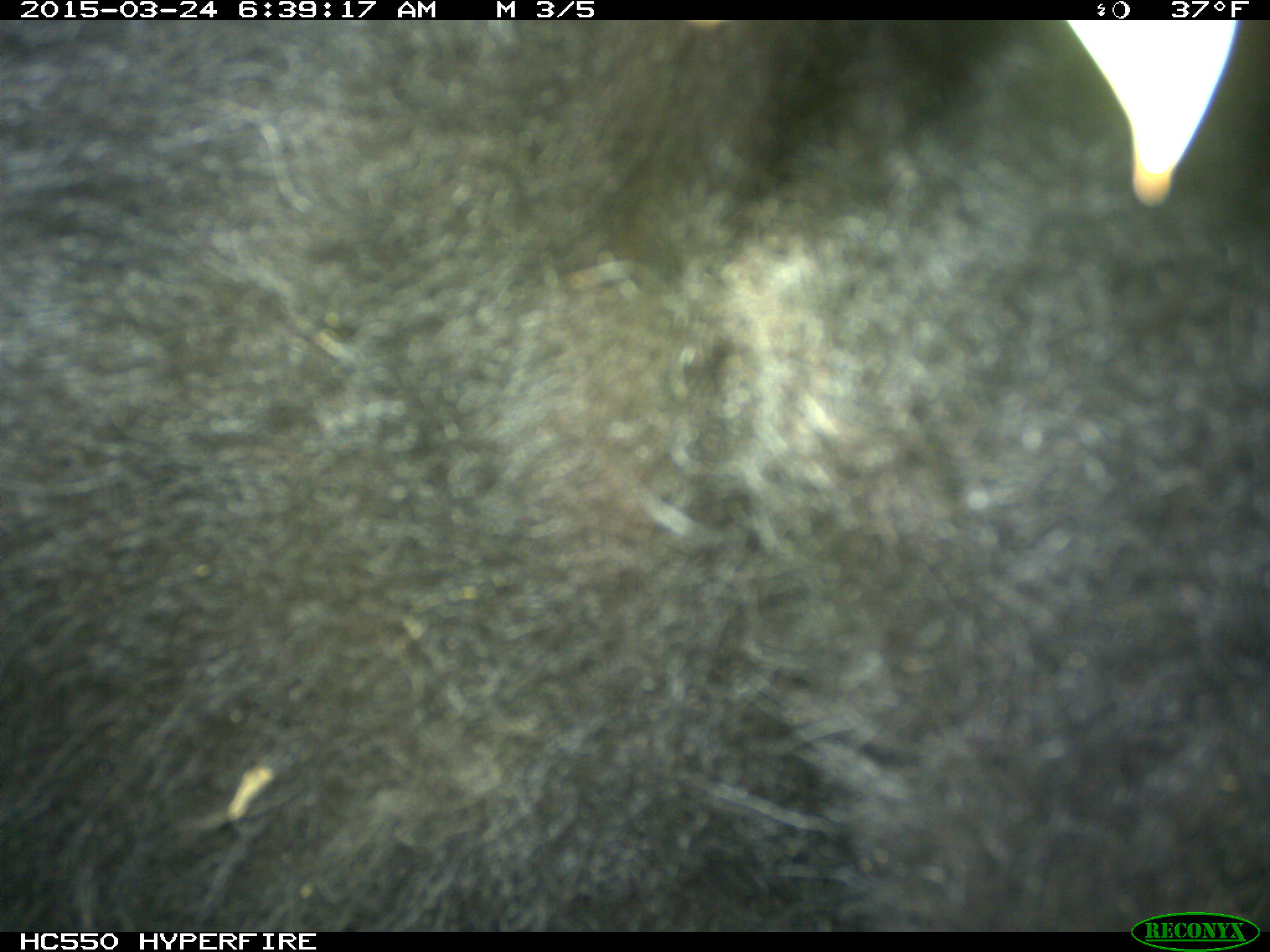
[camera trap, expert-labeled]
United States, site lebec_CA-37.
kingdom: Animalia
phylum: Chordata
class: Mammalia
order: Artiodactyla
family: Bovidae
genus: Bos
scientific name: Bos taurus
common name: domestic cow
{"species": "Bos taurus (domestic cow)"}